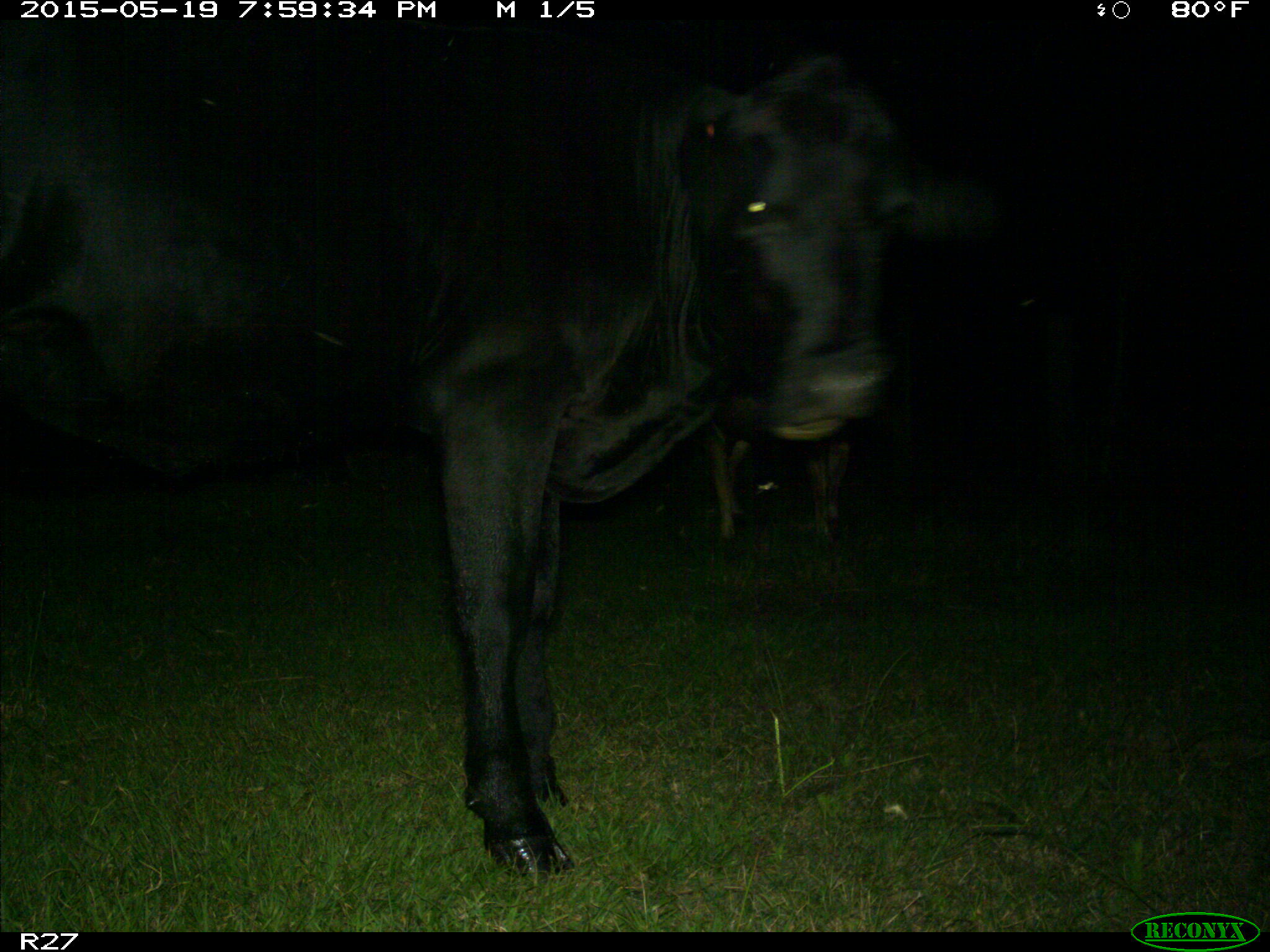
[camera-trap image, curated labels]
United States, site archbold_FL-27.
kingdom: Animalia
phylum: Chordata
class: Mammalia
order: Artiodactyla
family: Bovidae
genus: Bos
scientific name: Bos taurus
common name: domestic cow